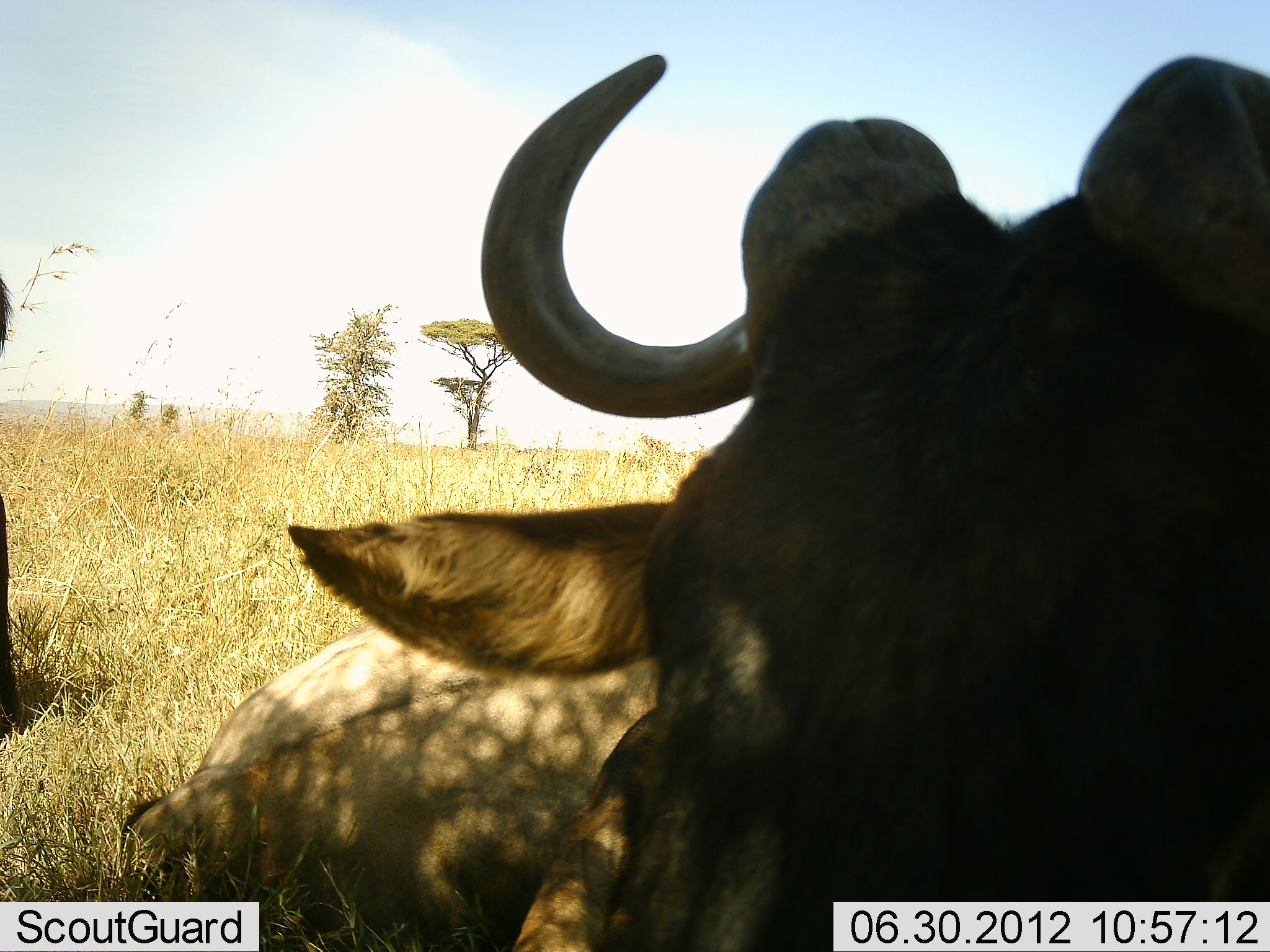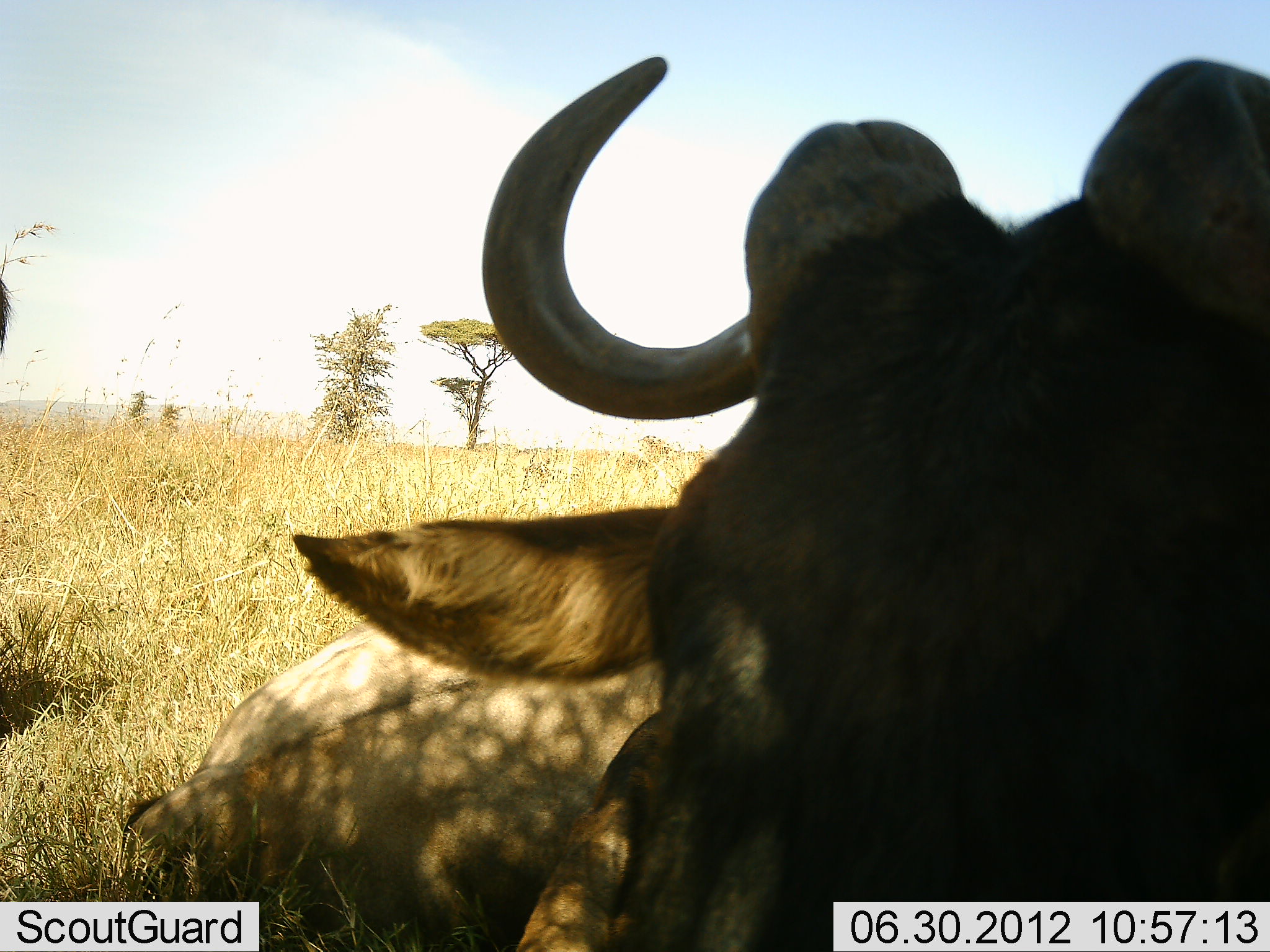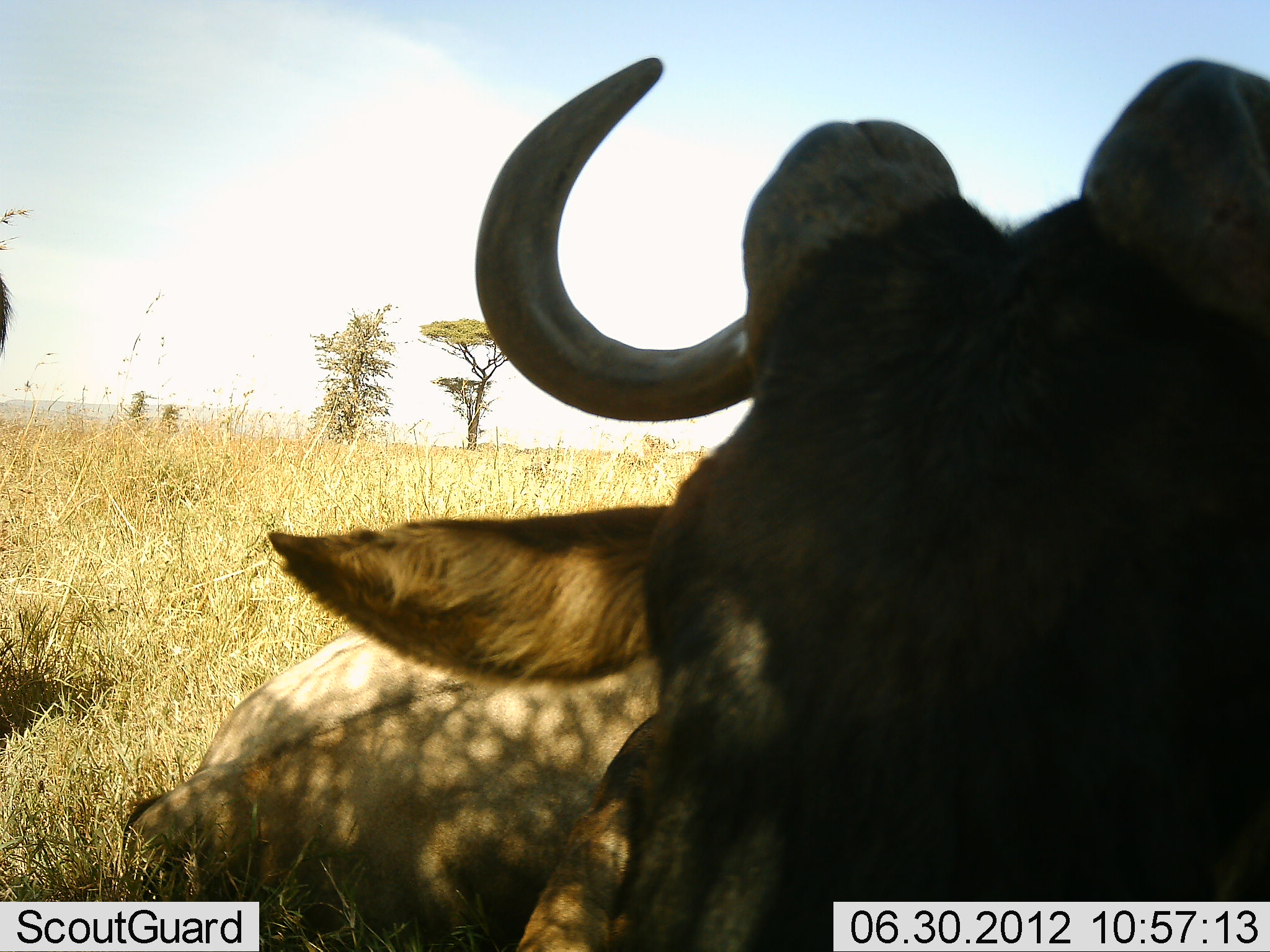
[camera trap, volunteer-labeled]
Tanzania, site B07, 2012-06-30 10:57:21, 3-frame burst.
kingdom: Animalia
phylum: Chordata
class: Mammalia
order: Artiodactyla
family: Bovidae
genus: Connochaetes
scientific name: Connochaetes taurinus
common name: blue wildebeest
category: wildebeest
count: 3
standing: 50%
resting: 90%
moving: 0%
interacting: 0%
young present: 0%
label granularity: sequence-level